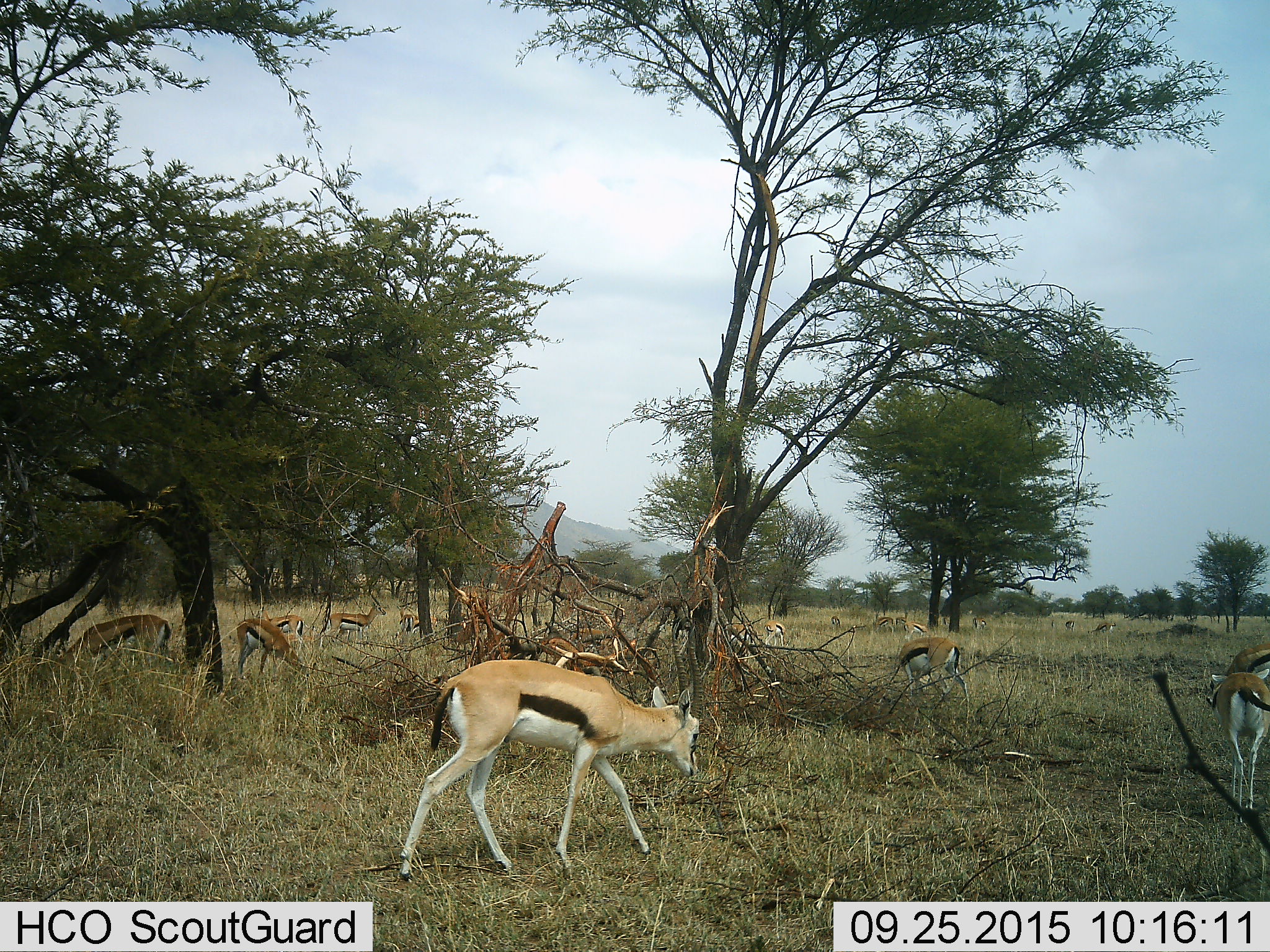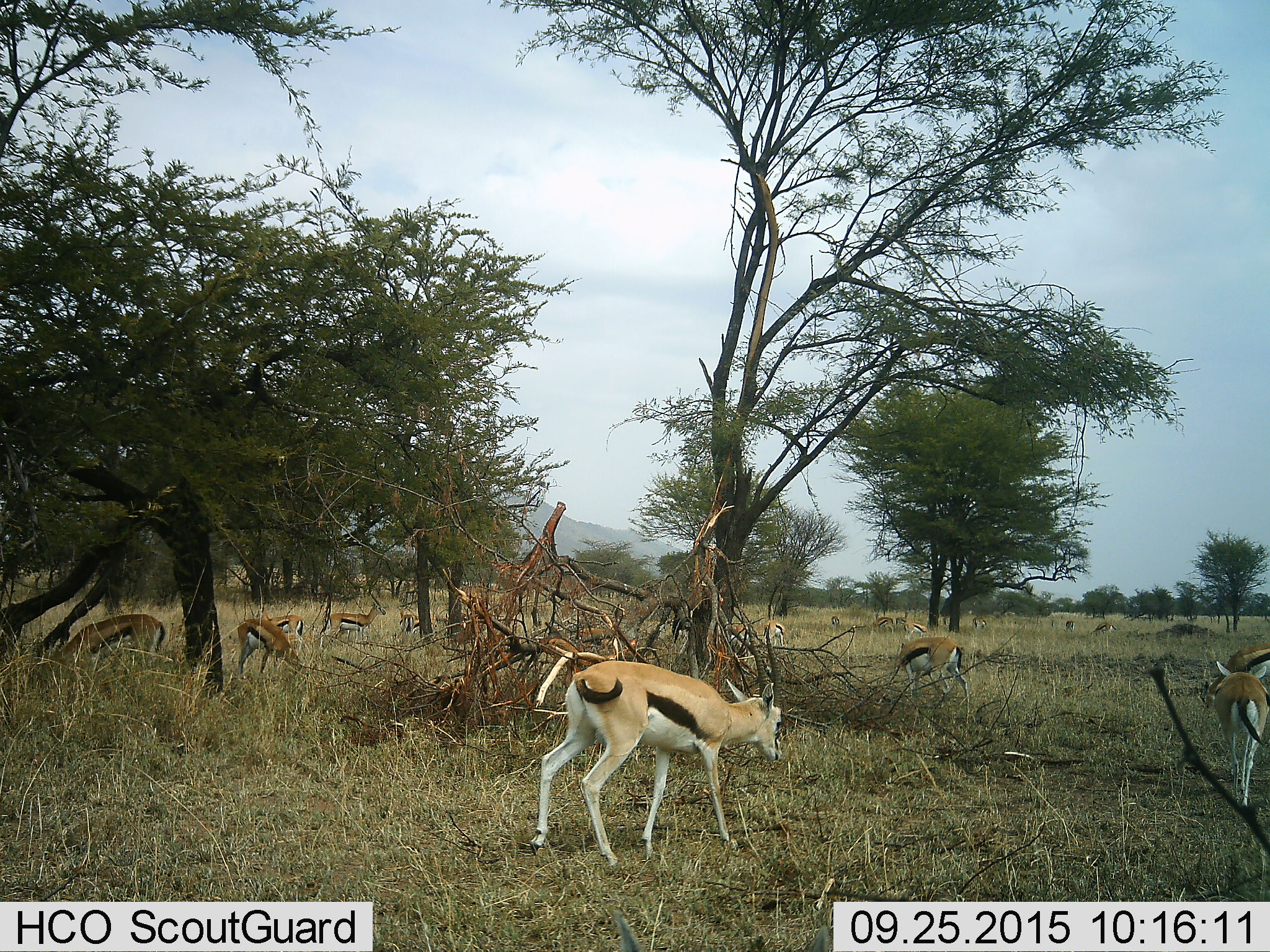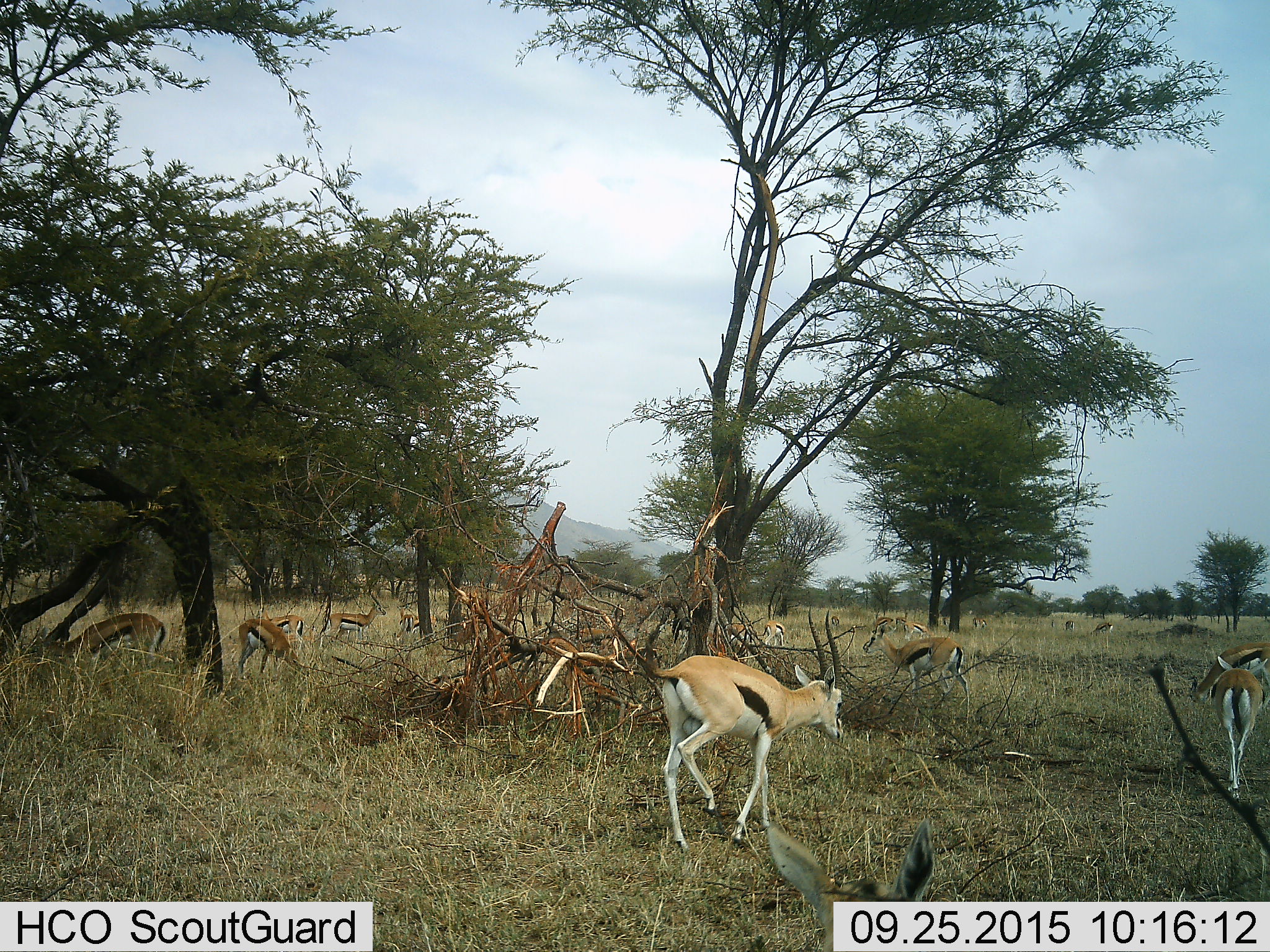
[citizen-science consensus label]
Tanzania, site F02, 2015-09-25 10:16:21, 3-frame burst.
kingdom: Animalia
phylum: Chordata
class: Mammalia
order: Artiodactyla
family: Bovidae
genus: Eudorcas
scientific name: Eudorcas thomsonii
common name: thomson's gazelle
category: gazellethomsons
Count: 11-50.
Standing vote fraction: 56%.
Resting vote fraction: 6%.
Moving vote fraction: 75%.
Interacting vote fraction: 0%.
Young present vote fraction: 0%.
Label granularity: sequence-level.